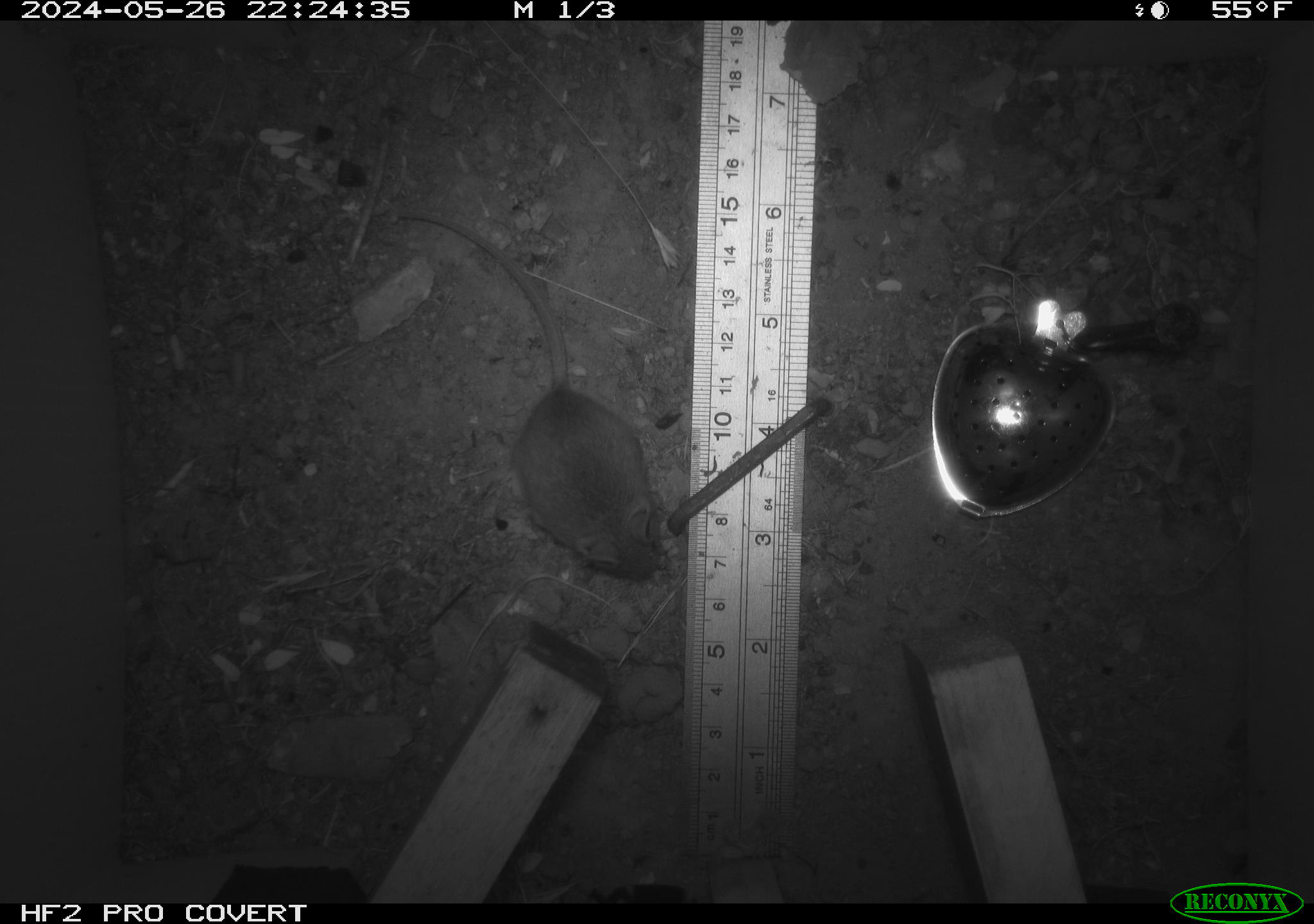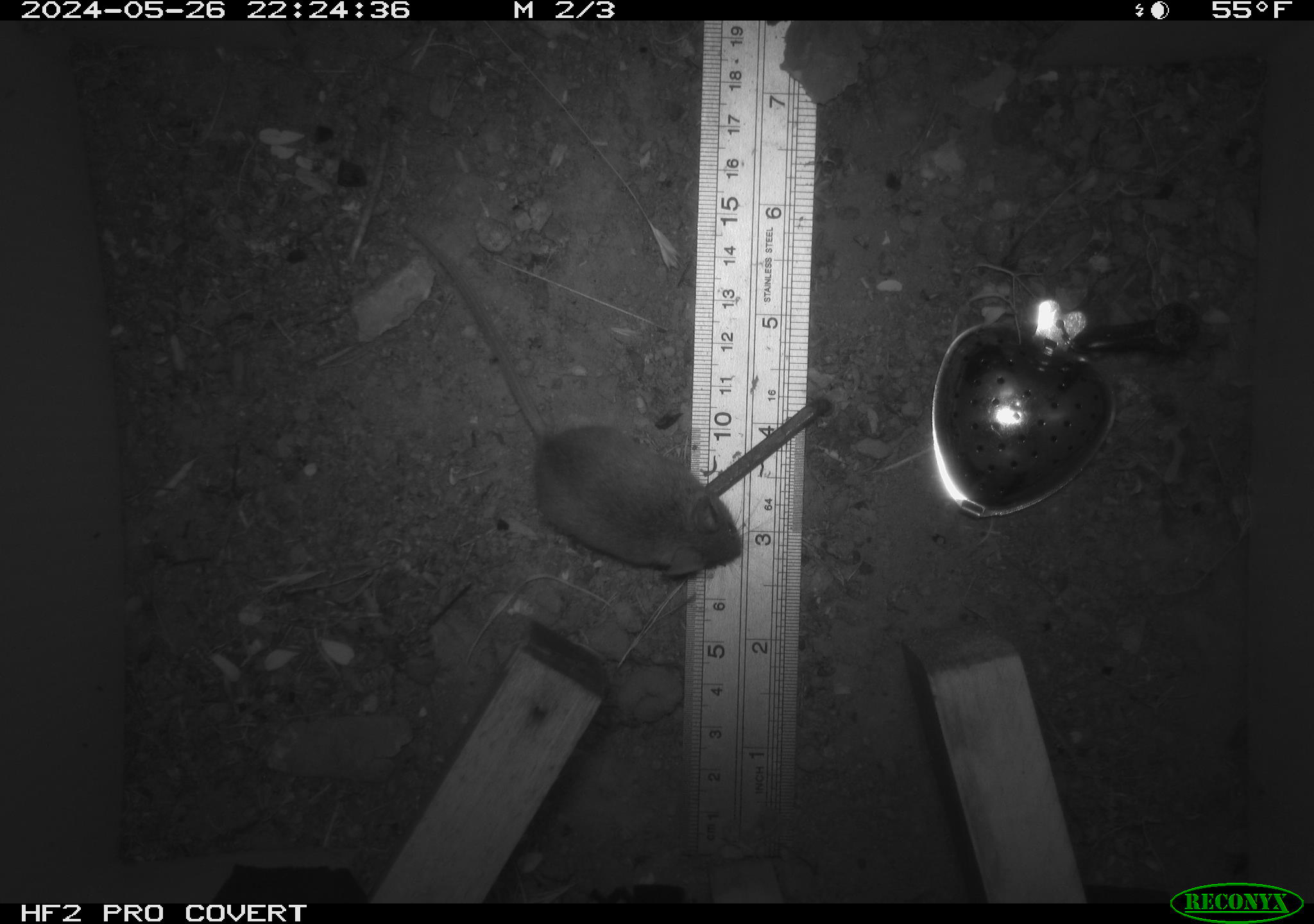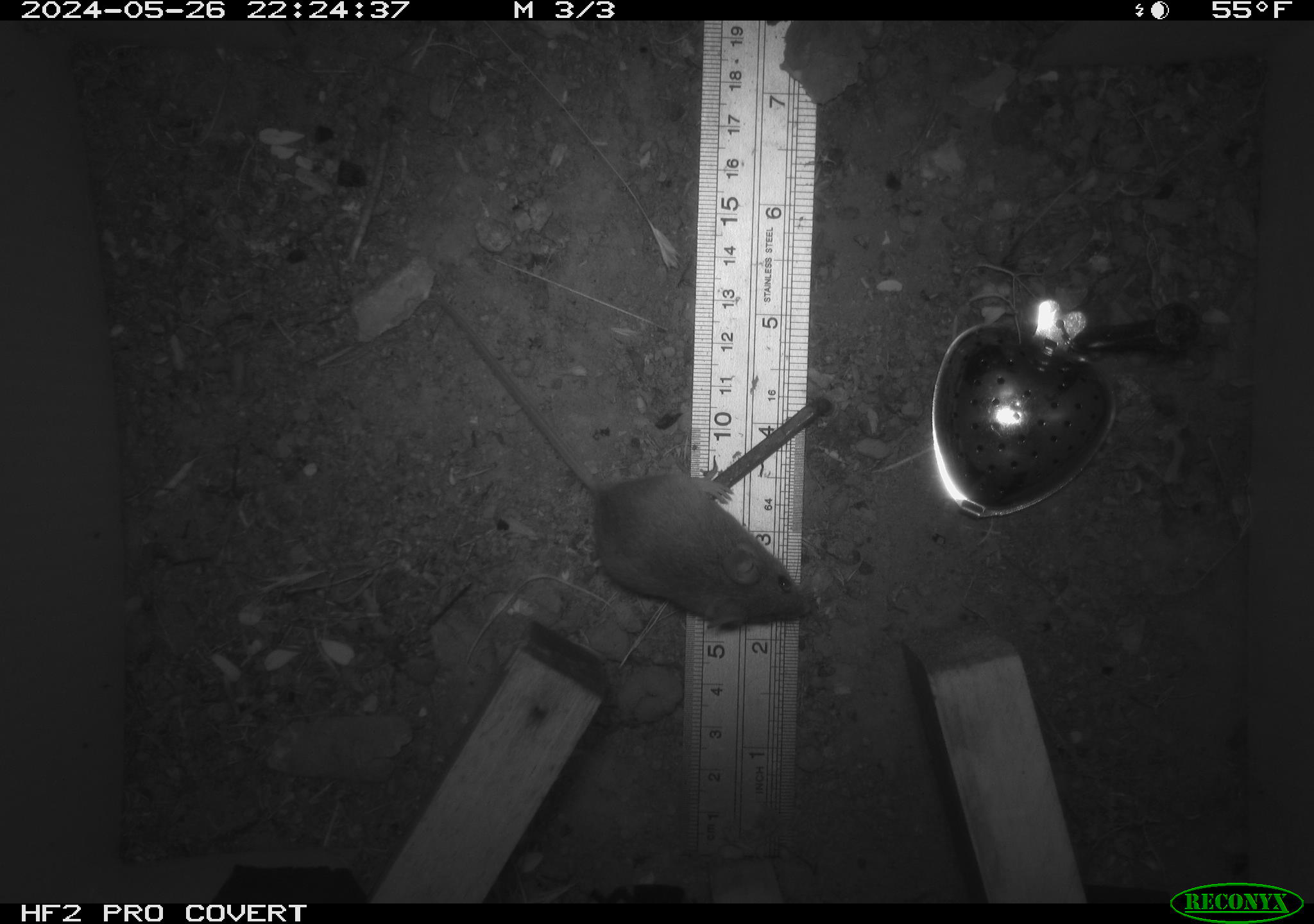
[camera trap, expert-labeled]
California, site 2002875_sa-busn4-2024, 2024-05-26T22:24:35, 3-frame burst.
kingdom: Animalia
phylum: Chordata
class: Mammalia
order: Rodentia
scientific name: Rodentia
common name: rodent